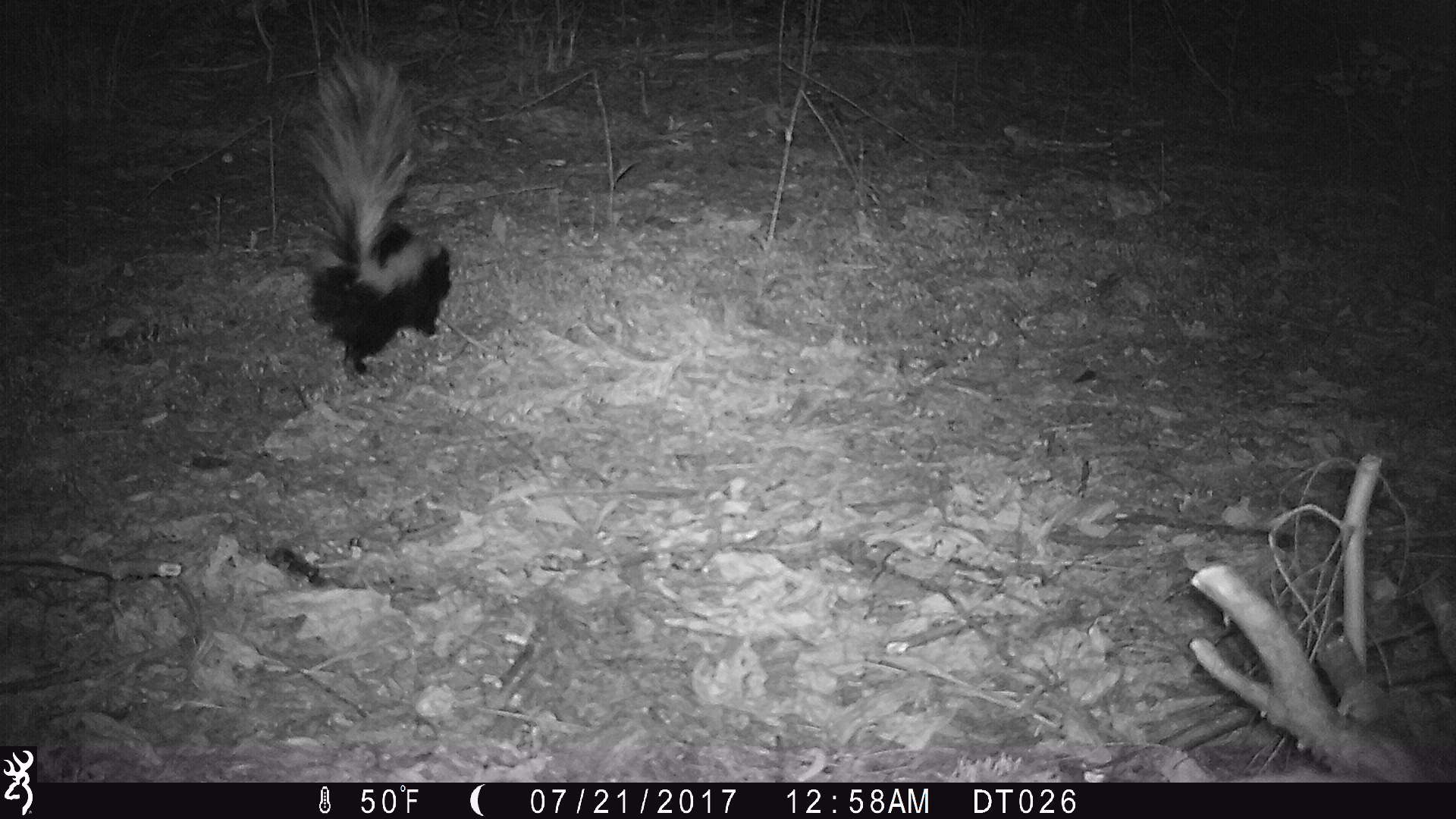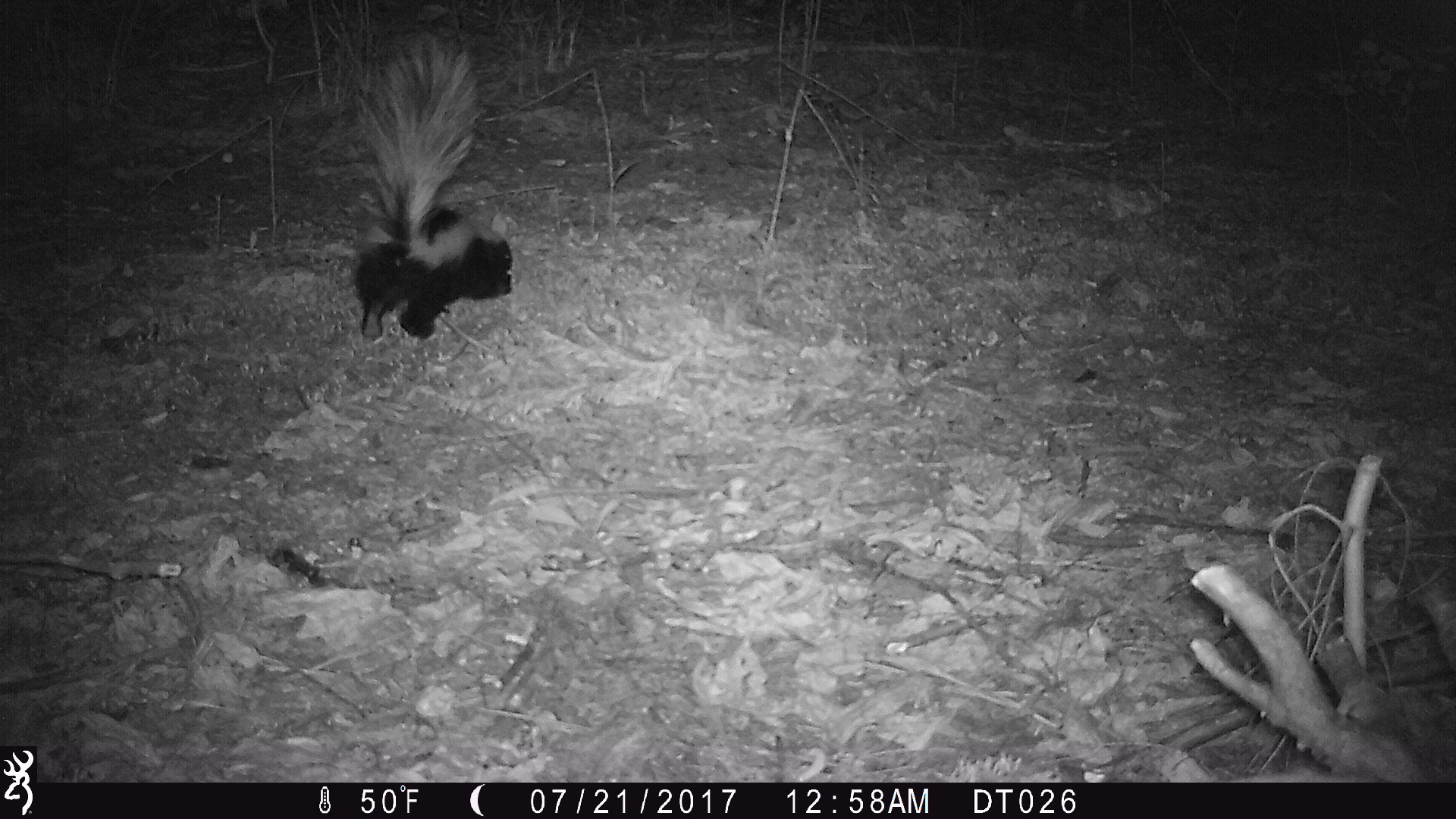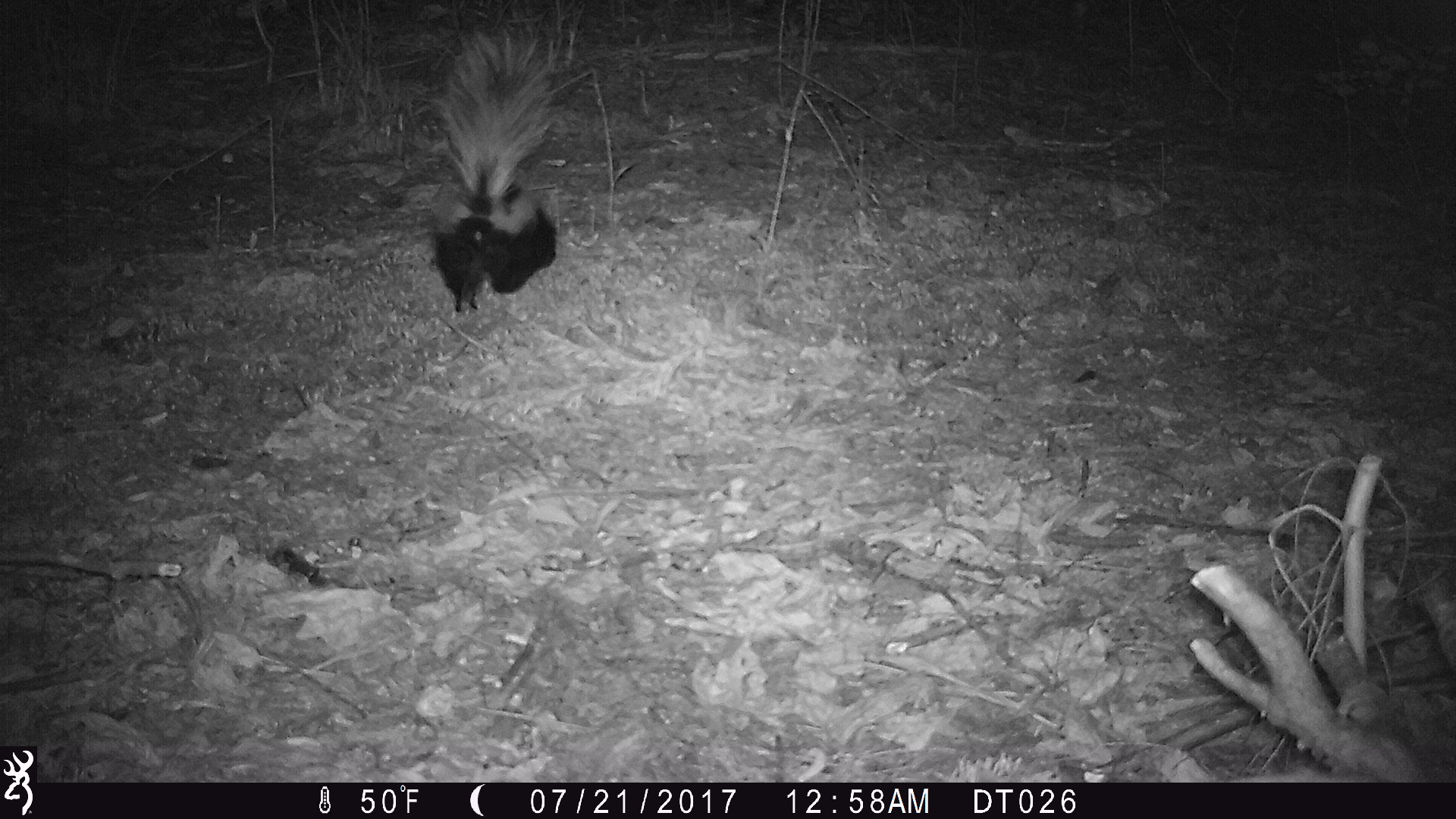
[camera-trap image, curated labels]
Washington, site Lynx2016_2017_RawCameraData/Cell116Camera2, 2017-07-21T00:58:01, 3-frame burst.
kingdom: Animalia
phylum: Chordata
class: Mammalia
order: Carnivora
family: Mephitidae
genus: Mephitis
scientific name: Mephitis mephitis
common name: striped skunk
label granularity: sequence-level